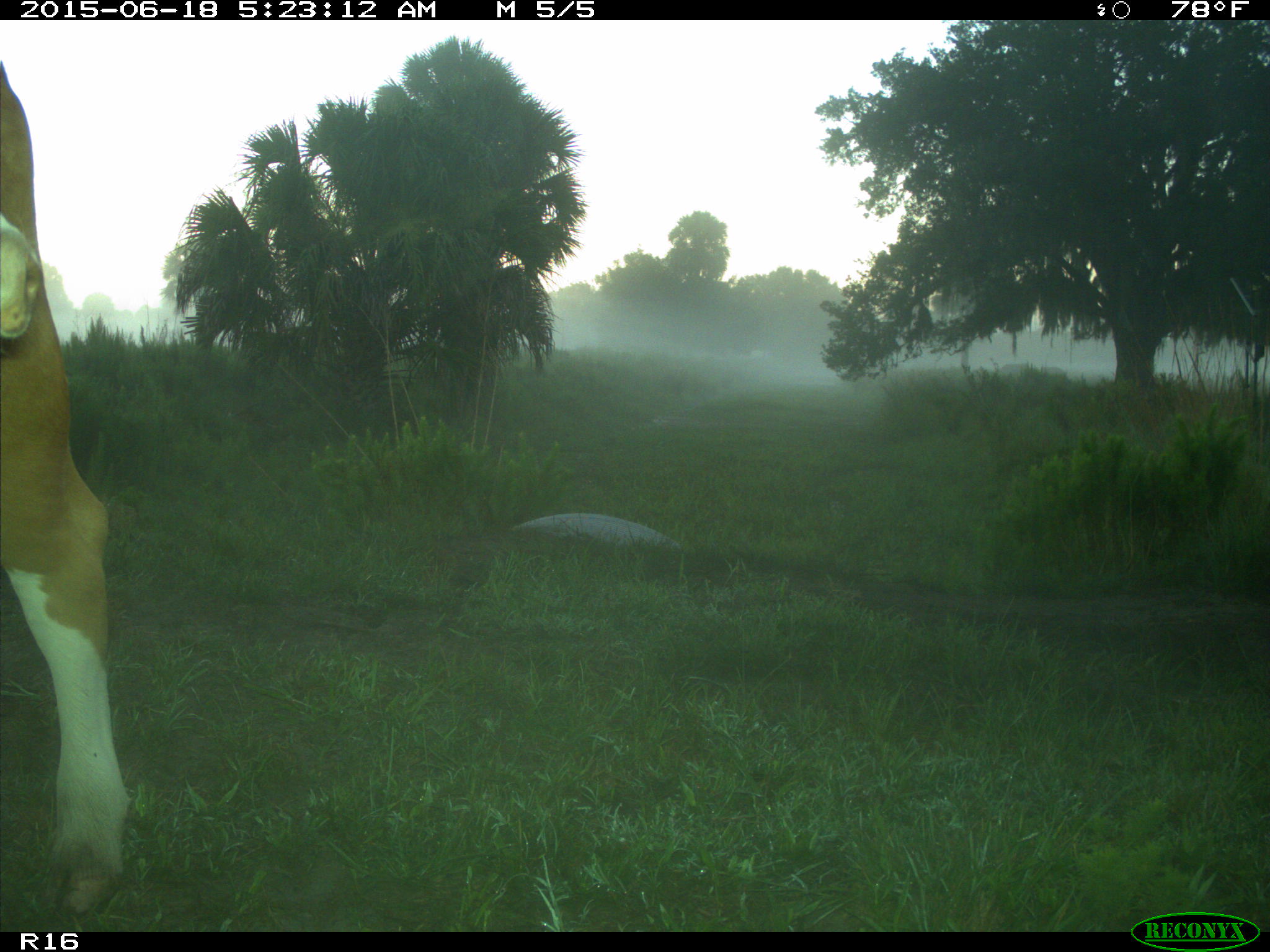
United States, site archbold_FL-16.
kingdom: Animalia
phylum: Chordata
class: Mammalia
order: Artiodactyla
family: Bovidae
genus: Bos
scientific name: Bos taurus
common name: domestic cow